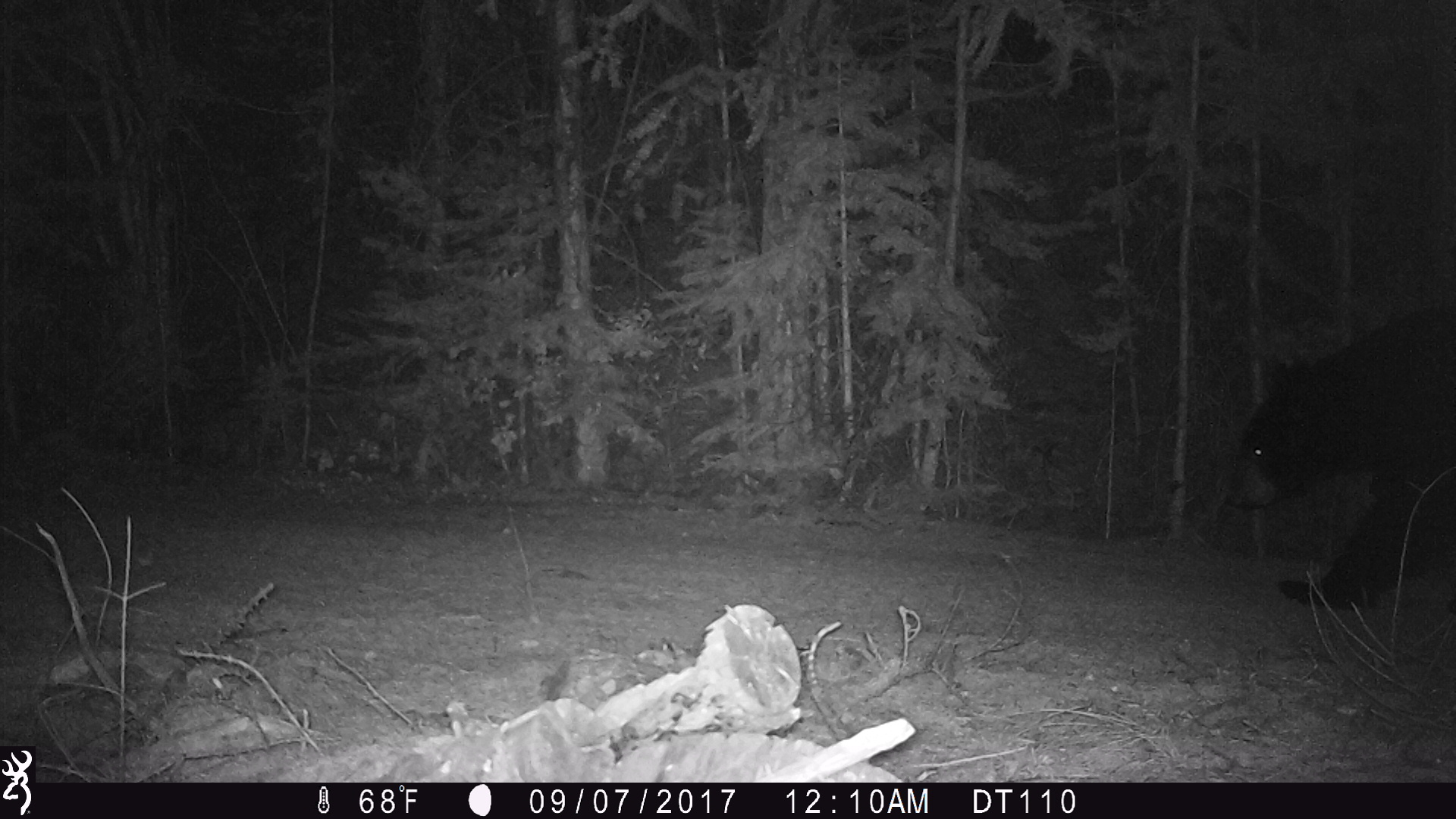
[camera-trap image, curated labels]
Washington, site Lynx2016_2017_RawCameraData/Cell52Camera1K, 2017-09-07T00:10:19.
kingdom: Animalia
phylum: Chordata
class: Mammalia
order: Carnivora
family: Ursidae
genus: Ursus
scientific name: Ursus americanus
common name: american black bear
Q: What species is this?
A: Ursus americanus (american black bear).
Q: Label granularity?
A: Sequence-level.